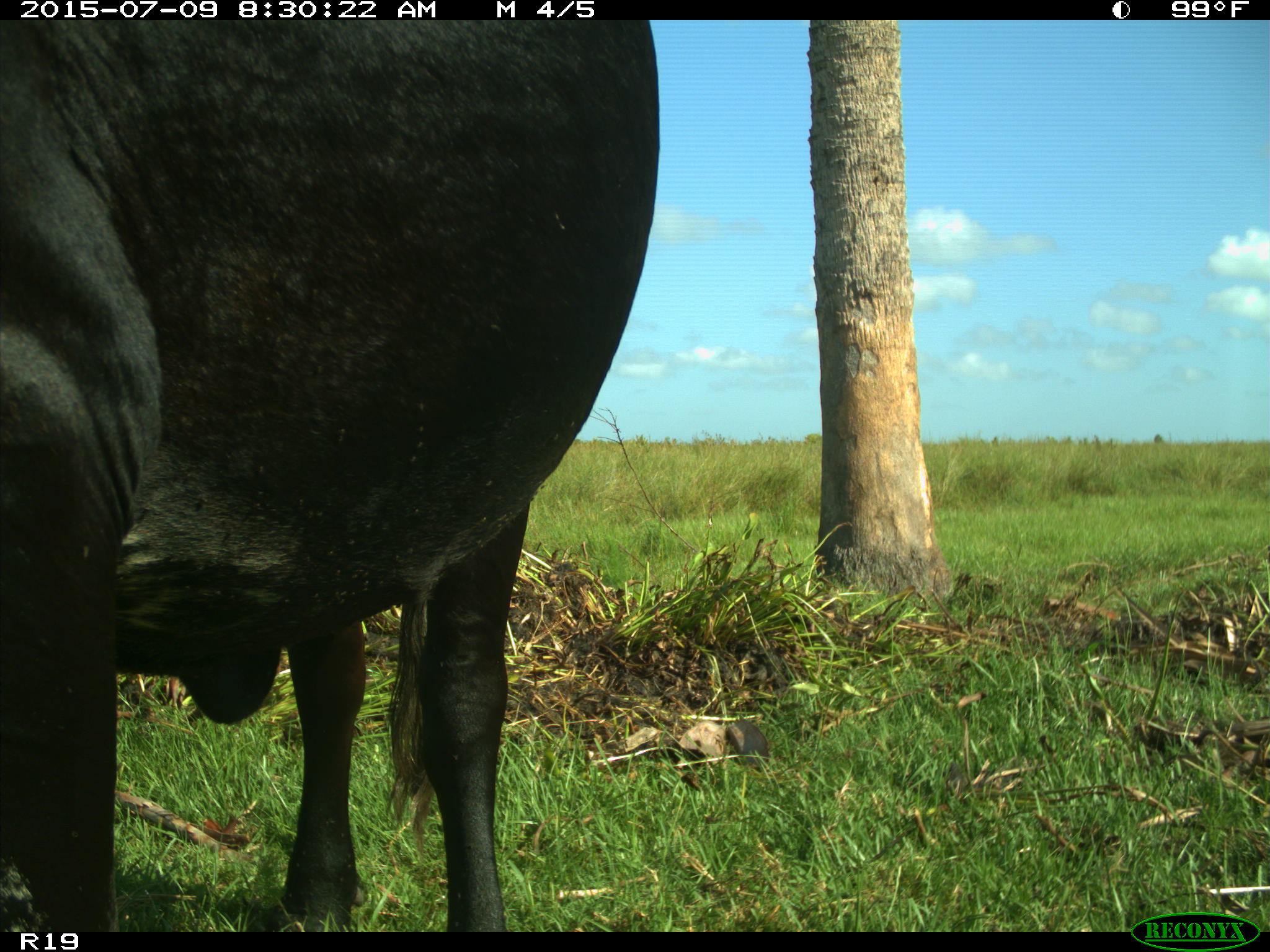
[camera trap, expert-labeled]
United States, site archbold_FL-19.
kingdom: Animalia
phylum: Chordata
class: Mammalia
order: Artiodactyla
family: Bovidae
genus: Bos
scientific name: Bos taurus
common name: domestic cow